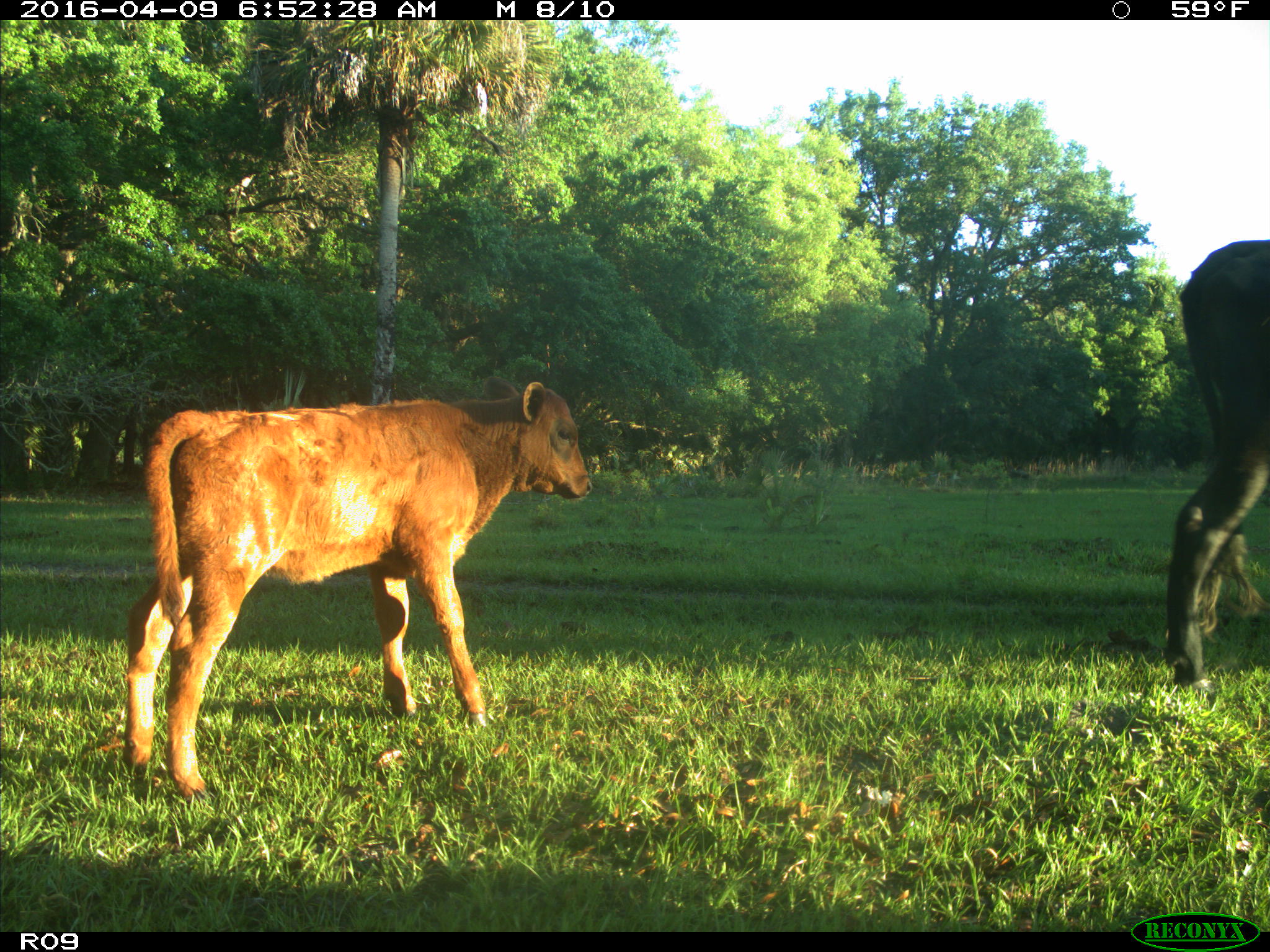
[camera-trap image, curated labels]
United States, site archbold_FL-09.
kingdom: Animalia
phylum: Chordata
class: Mammalia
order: Artiodactyla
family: Bovidae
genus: Bos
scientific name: Bos taurus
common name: domestic cow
Bos taurus (domestic cow).